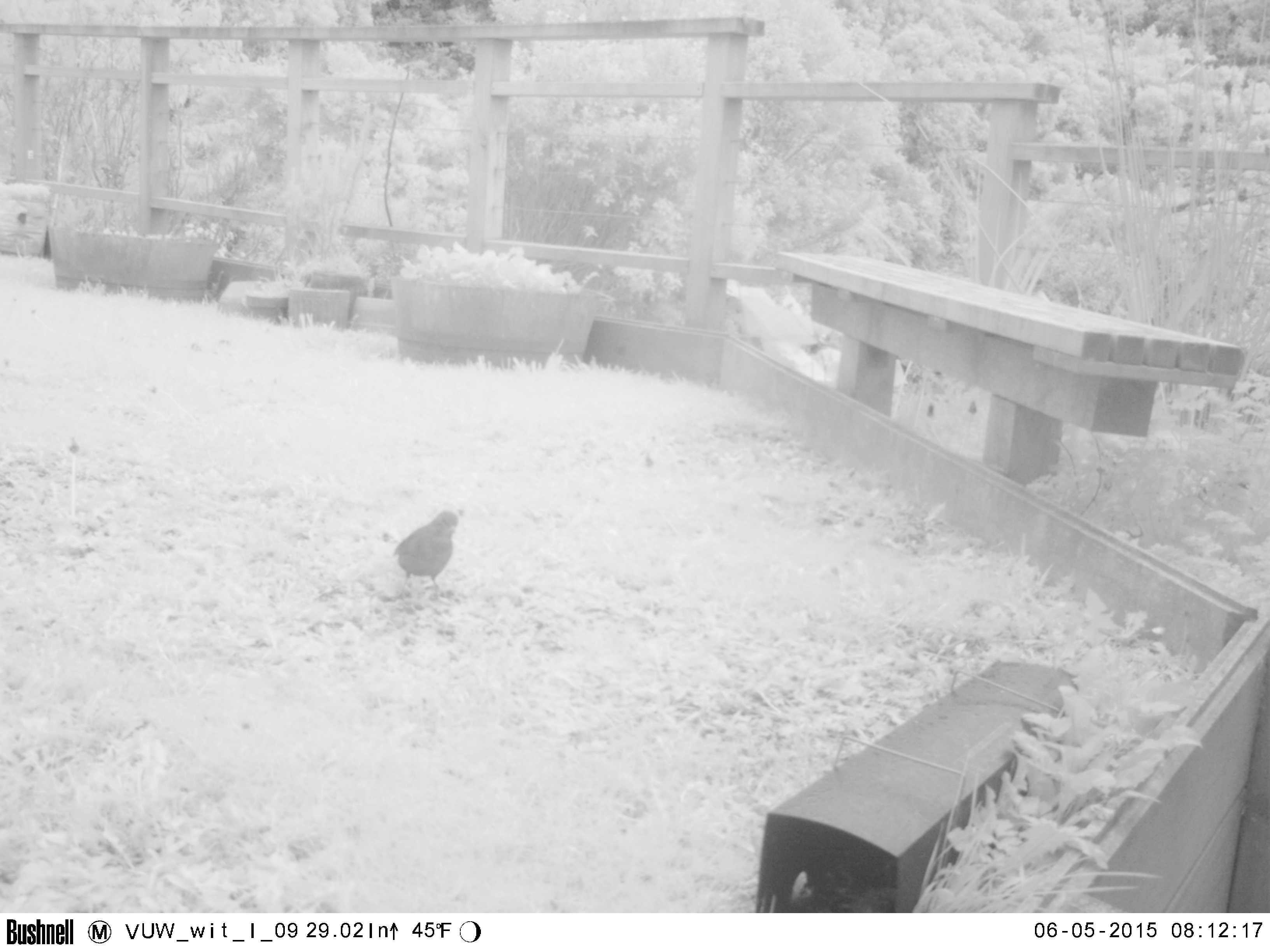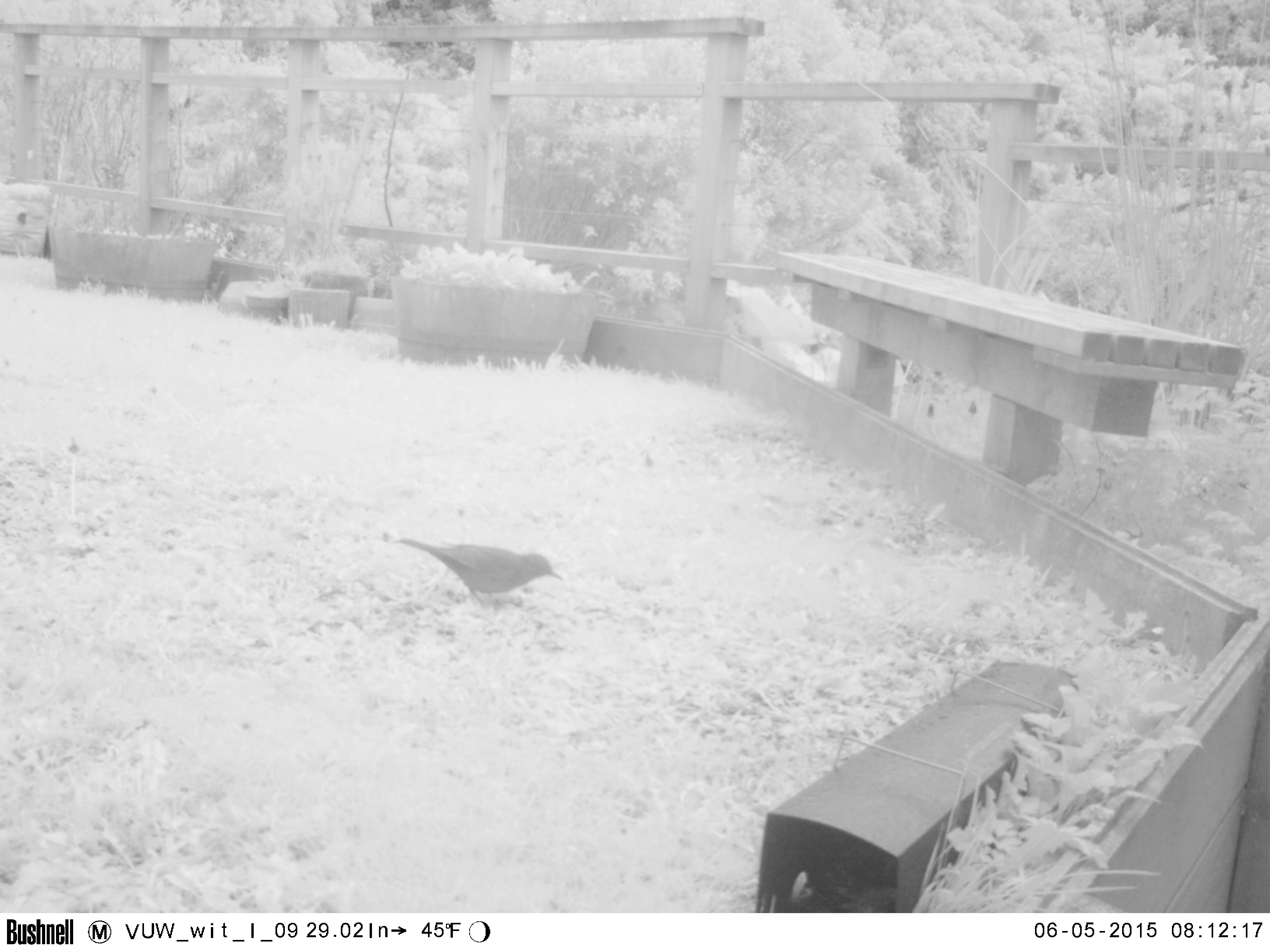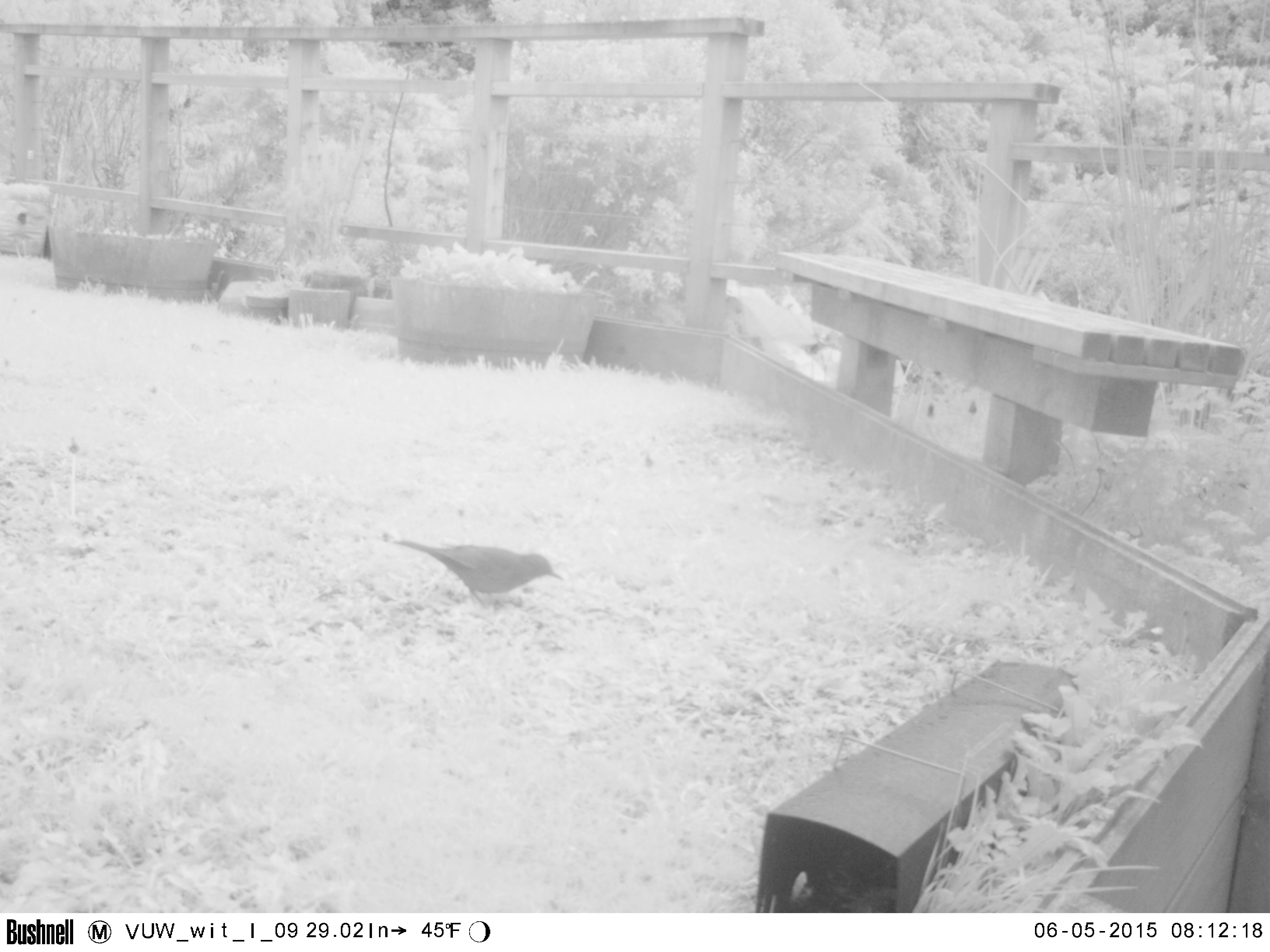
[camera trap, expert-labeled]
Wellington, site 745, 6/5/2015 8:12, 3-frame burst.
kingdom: Animalia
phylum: Chordata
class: Aves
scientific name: Aves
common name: bird